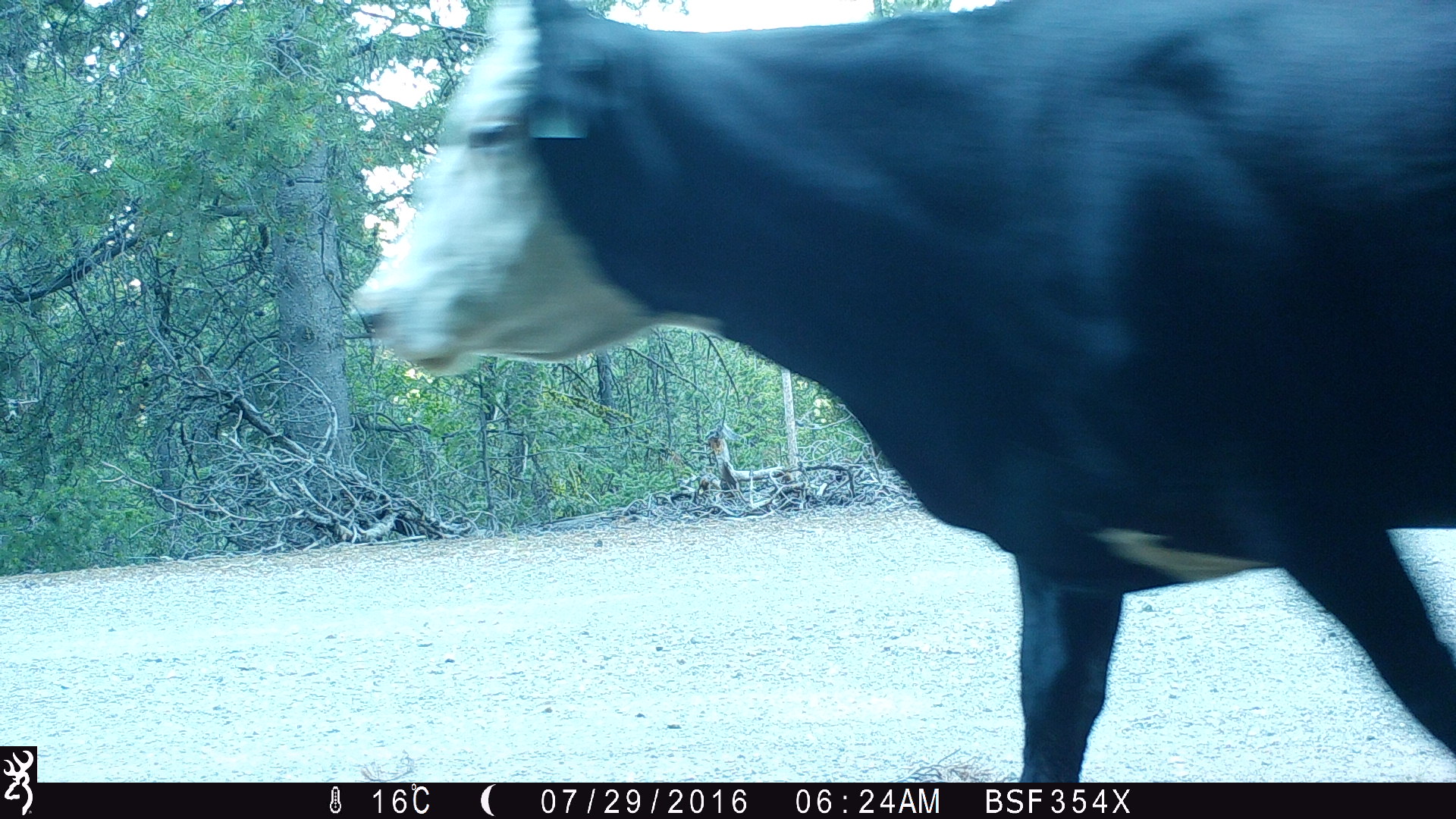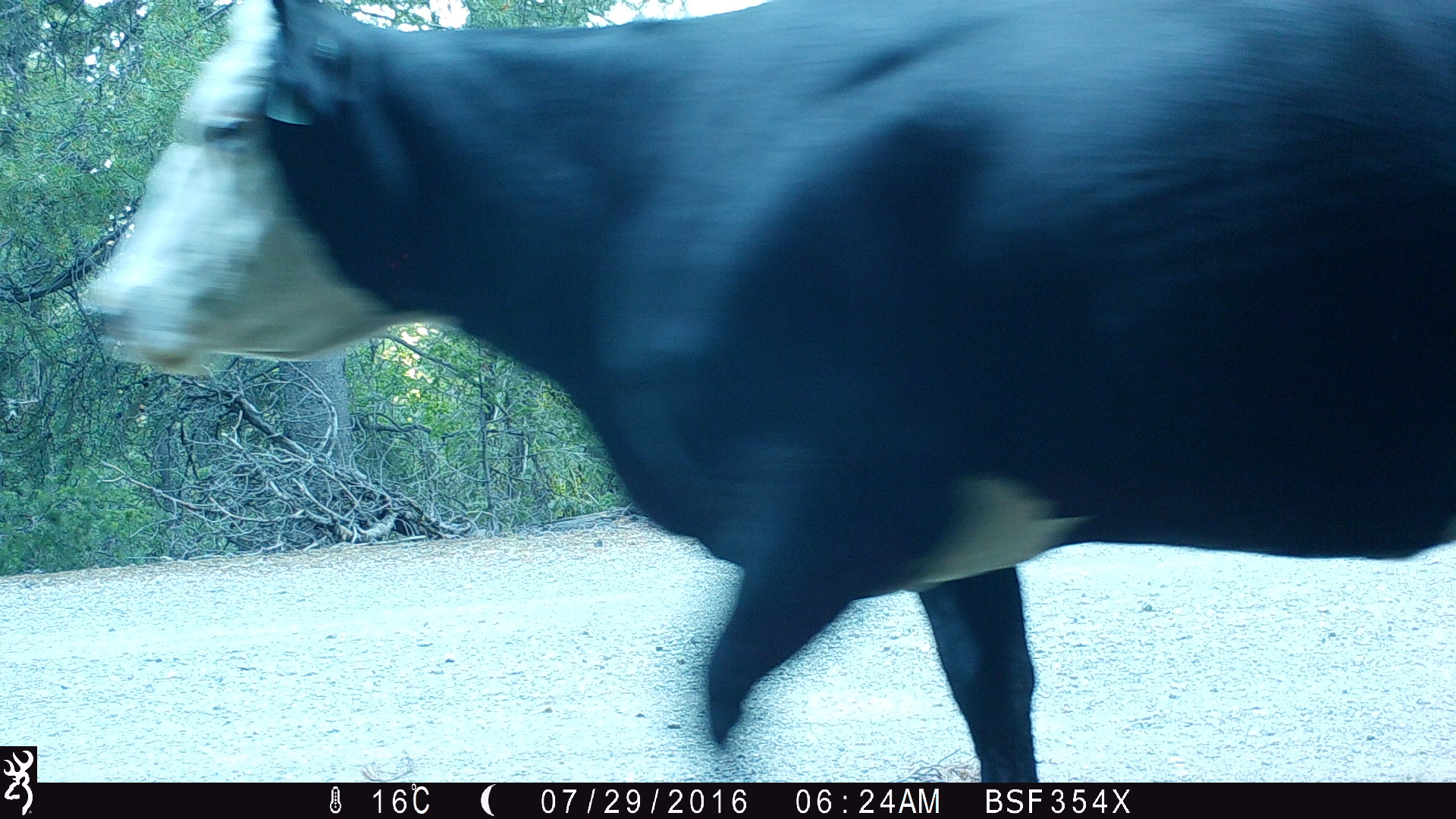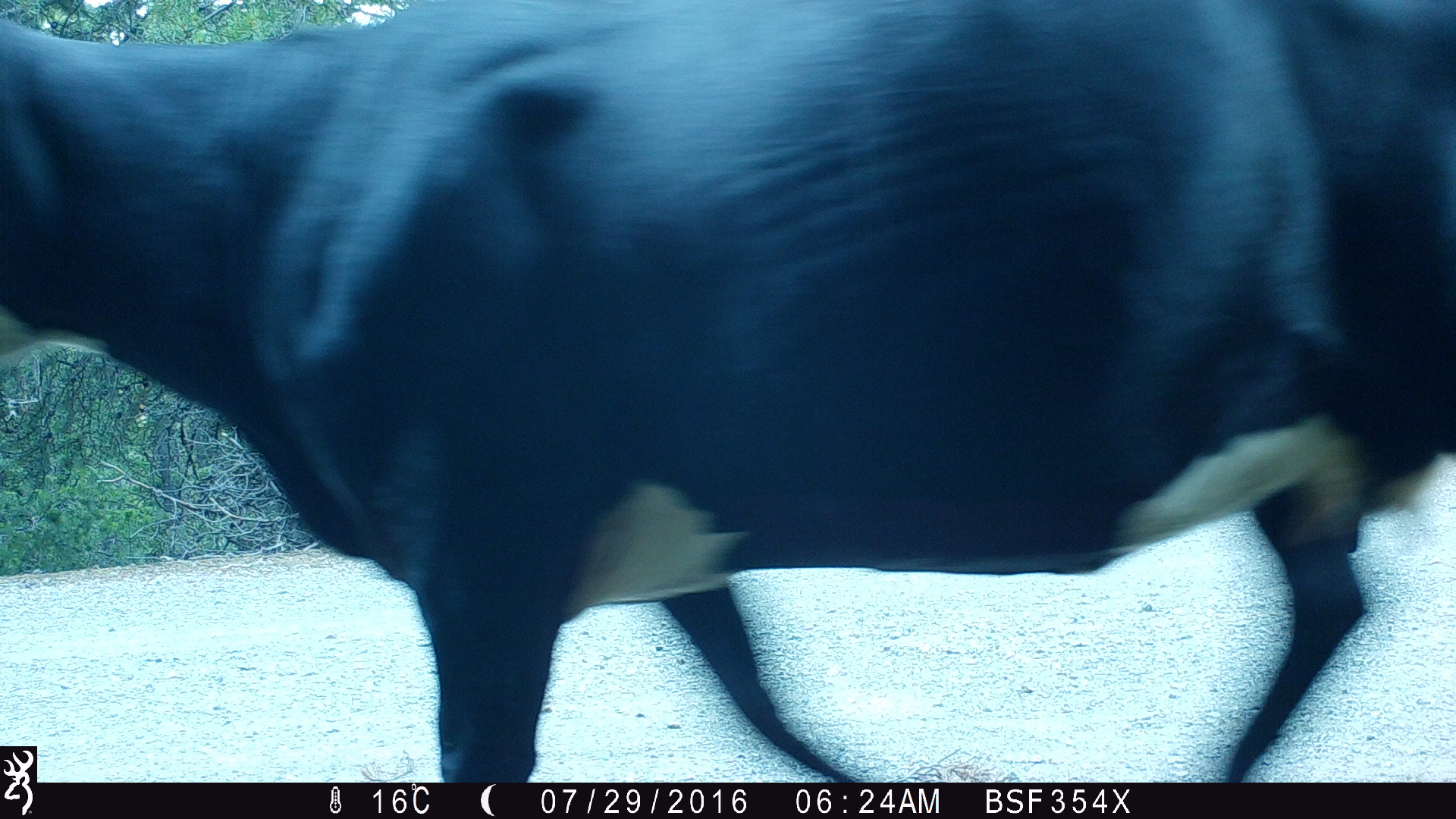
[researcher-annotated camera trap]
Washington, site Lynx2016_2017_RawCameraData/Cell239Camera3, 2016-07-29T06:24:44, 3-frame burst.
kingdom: Animalia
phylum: Chordata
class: Mammalia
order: Artiodactyla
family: Bovidae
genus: Bos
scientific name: Bos taurus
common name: domestic cattle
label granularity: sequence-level